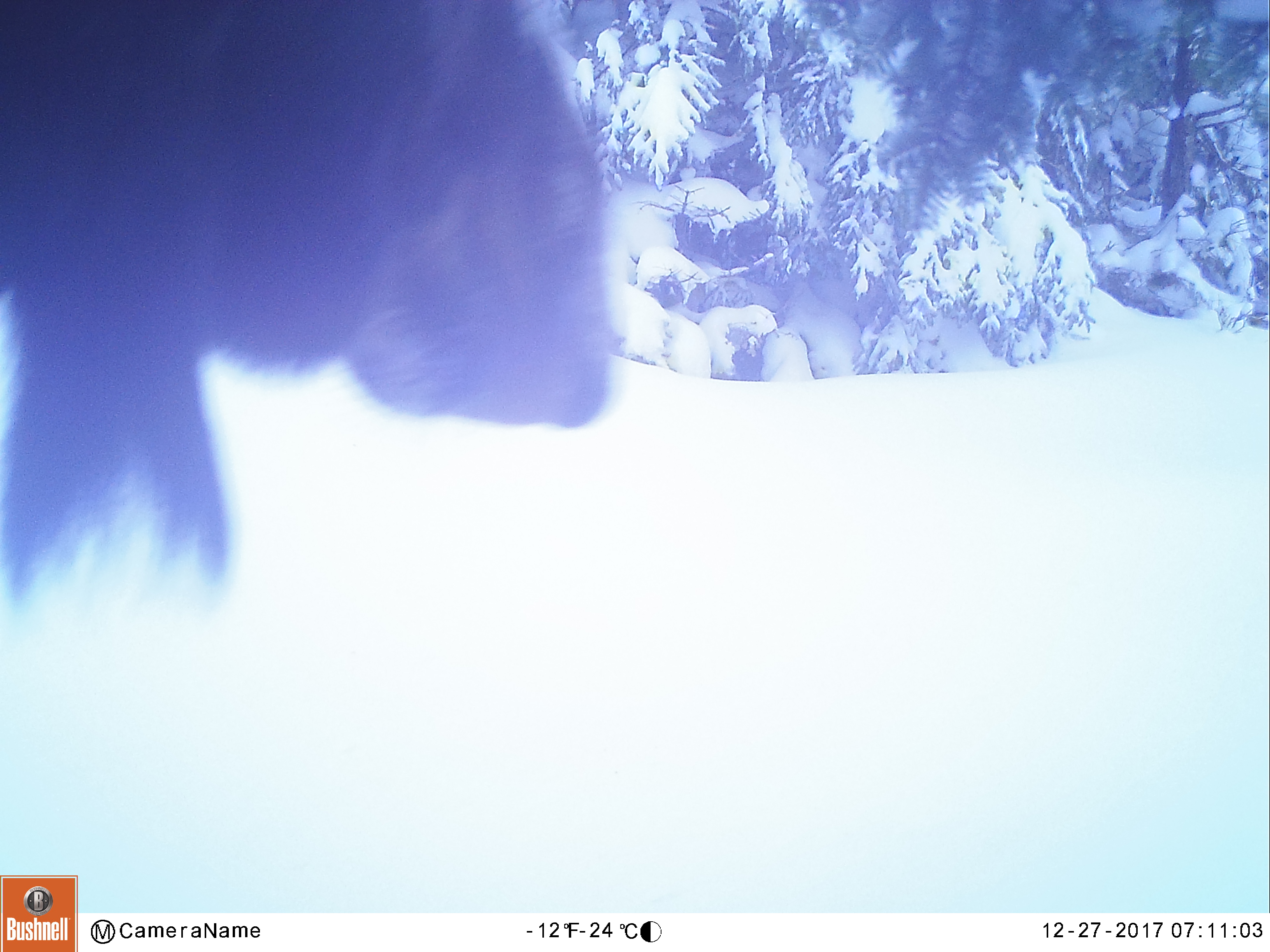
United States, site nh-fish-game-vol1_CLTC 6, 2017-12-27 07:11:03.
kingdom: Animalia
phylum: Chordata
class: Mammalia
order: Artiodactyla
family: Cervidae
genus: Alces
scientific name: Alces alces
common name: moose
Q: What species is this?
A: Moose (Alces alces).